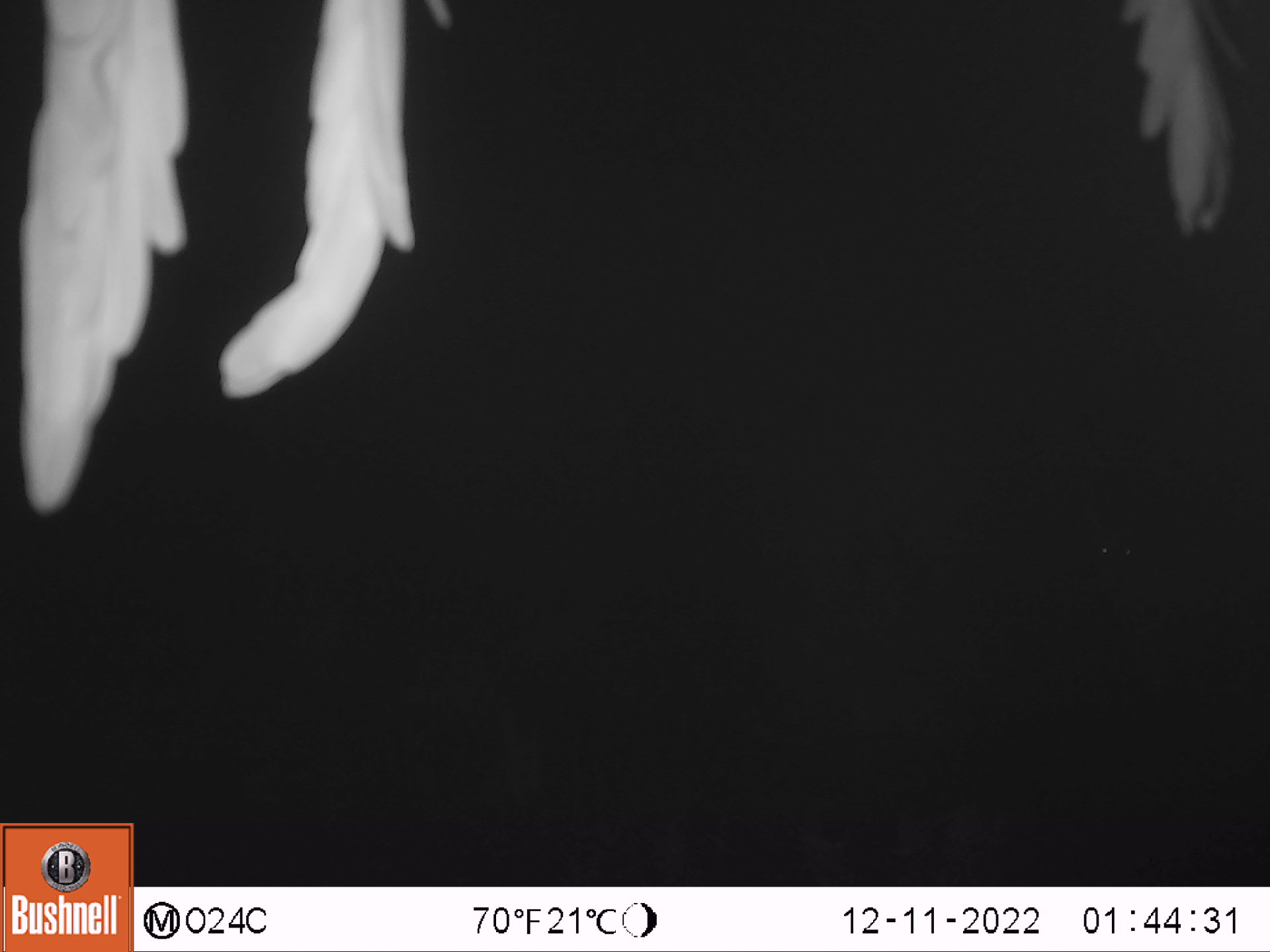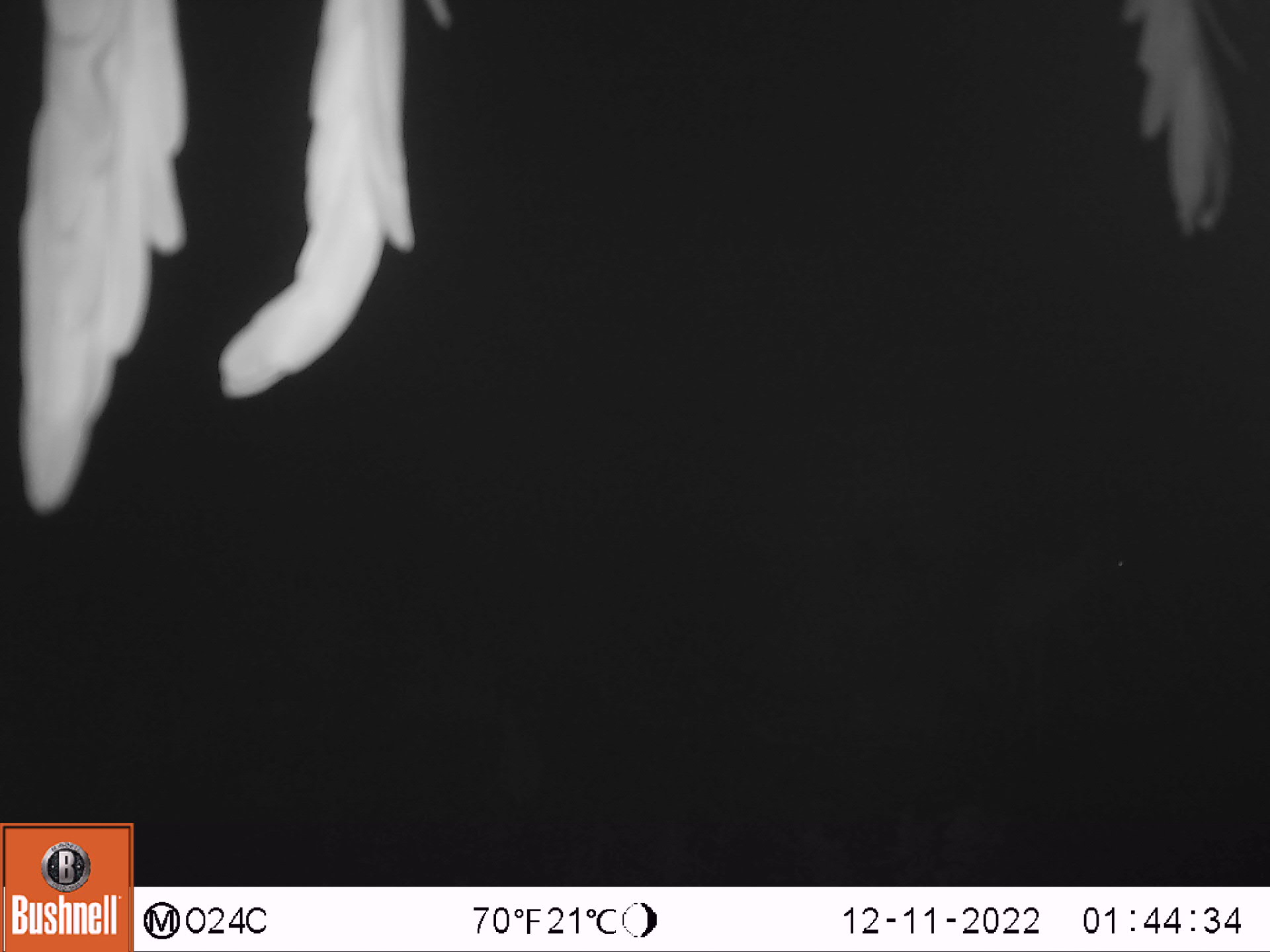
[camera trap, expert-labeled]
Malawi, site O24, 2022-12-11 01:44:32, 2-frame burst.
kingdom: Animalia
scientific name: Animalia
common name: other animal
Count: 1.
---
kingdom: Animalia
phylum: Chordata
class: Mammalia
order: Artiodactyla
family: Bovidae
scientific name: Antilopinae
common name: small antelope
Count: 1.